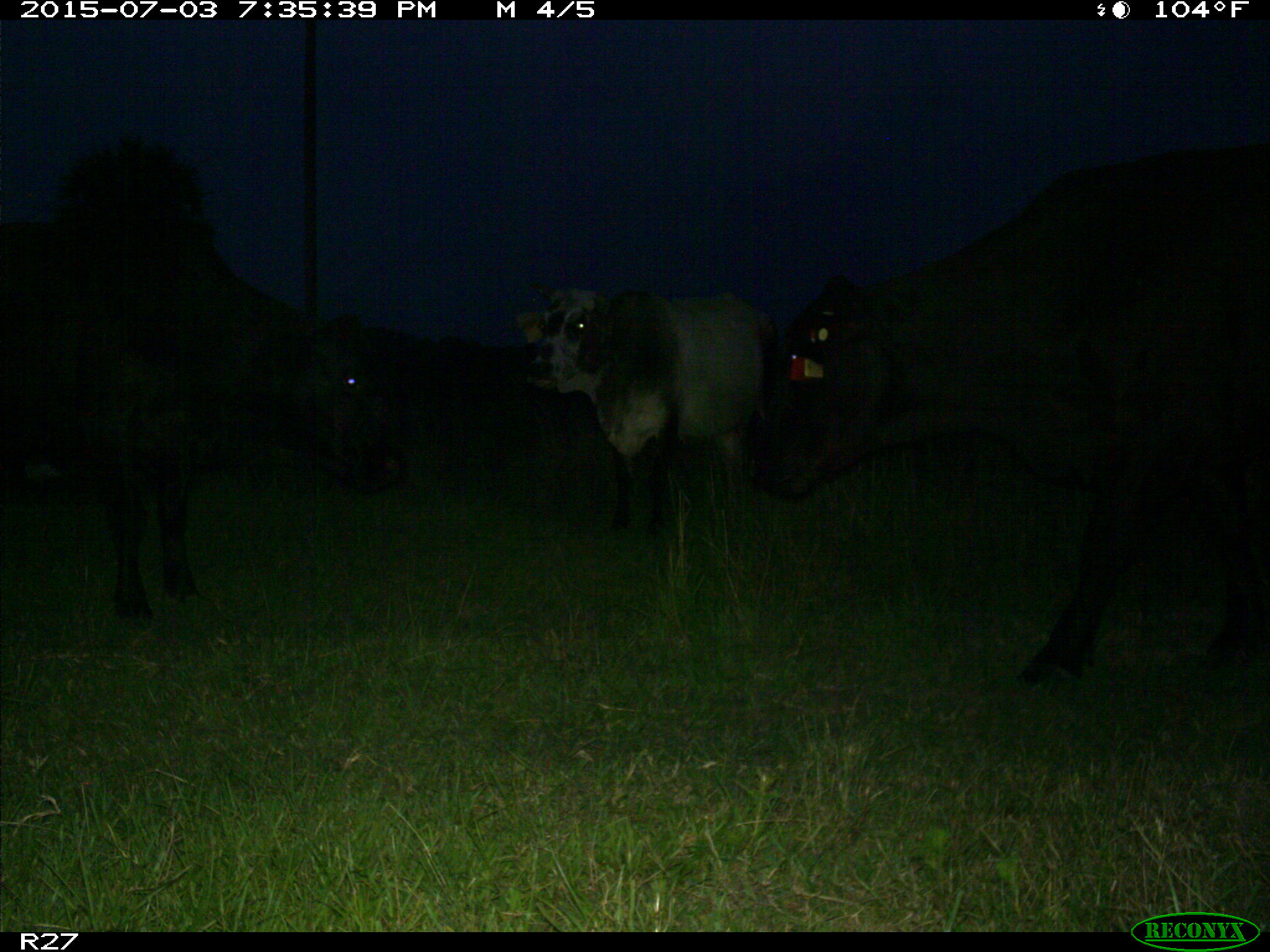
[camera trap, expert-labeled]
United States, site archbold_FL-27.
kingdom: Animalia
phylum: Chordata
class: Mammalia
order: Artiodactyla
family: Bovidae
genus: Bos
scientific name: Bos taurus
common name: domestic cow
Bos taurus (domestic cow).